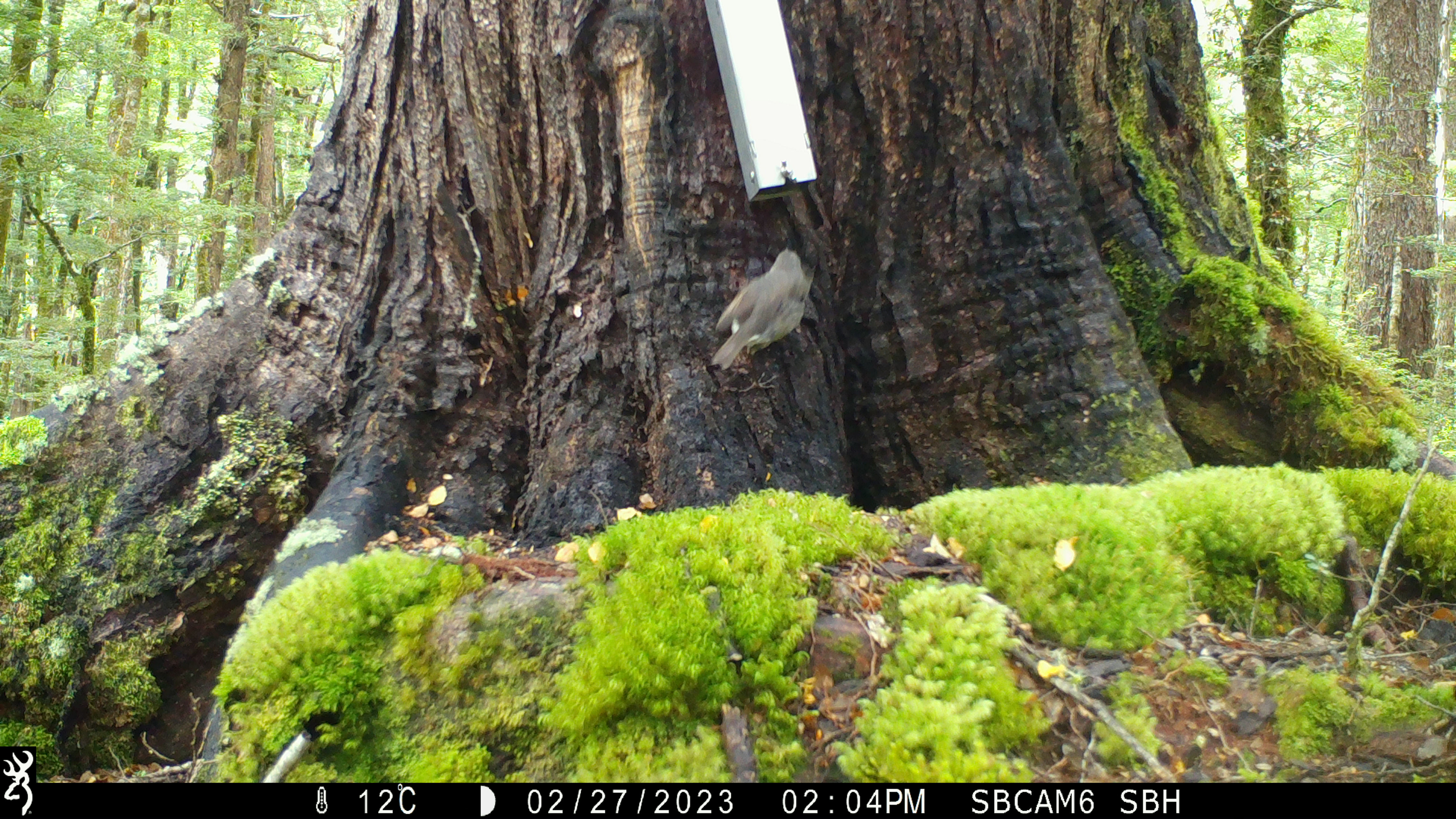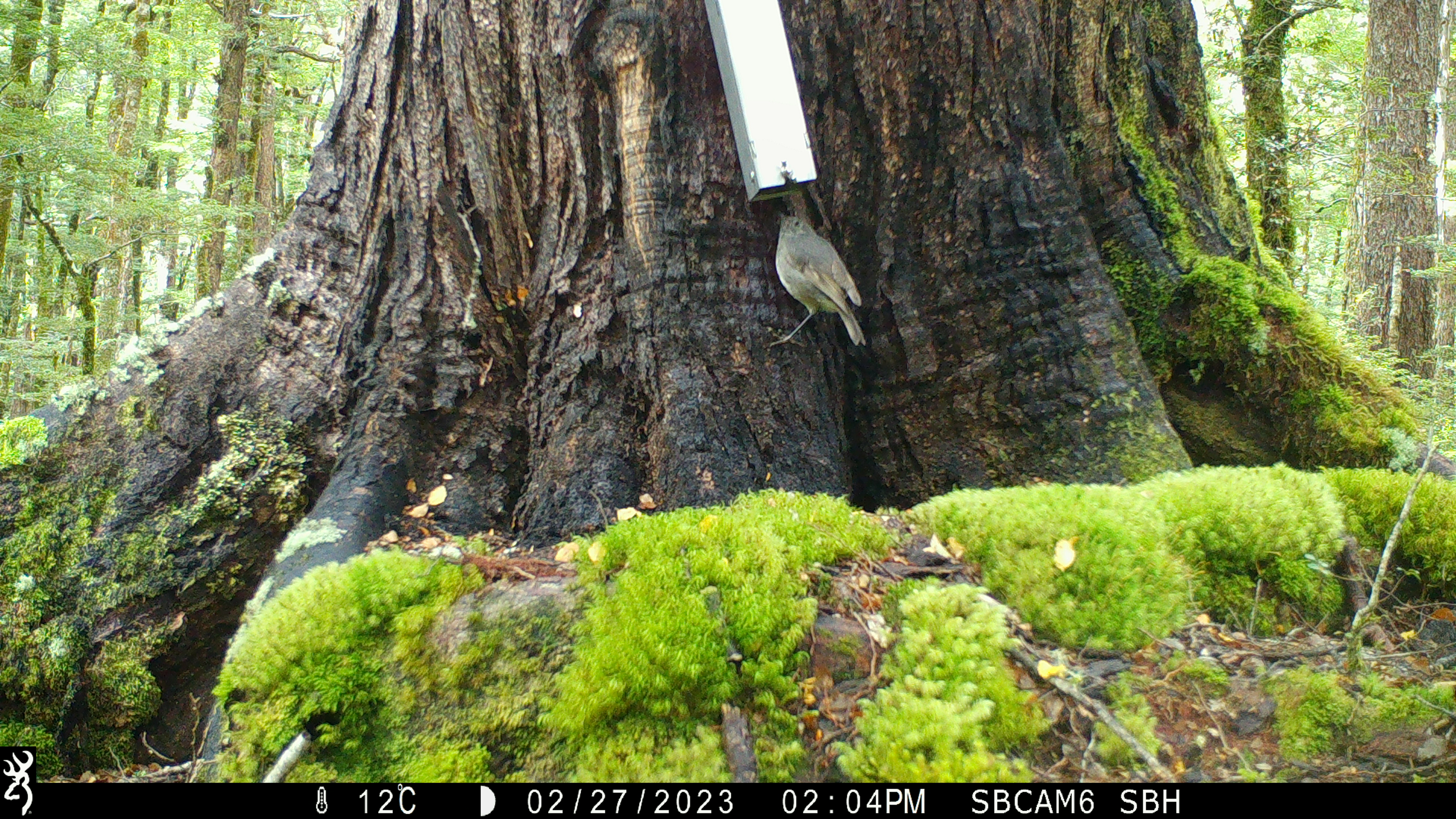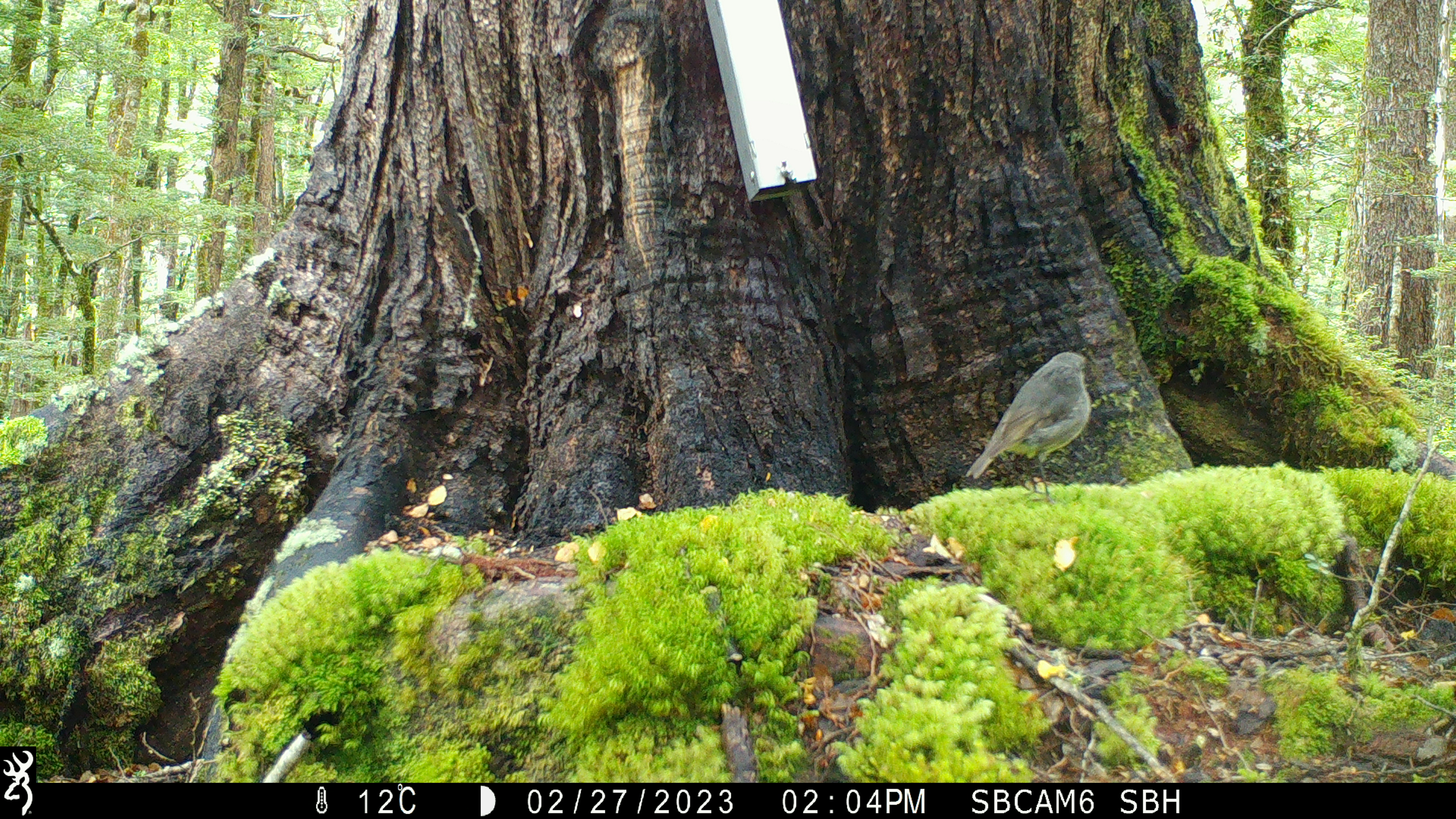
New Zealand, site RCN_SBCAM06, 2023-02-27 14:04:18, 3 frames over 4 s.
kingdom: Animalia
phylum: Chordata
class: Aves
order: Passeriformes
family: Petroicidae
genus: Petroica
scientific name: Petroica australis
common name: new zealand robin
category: robin